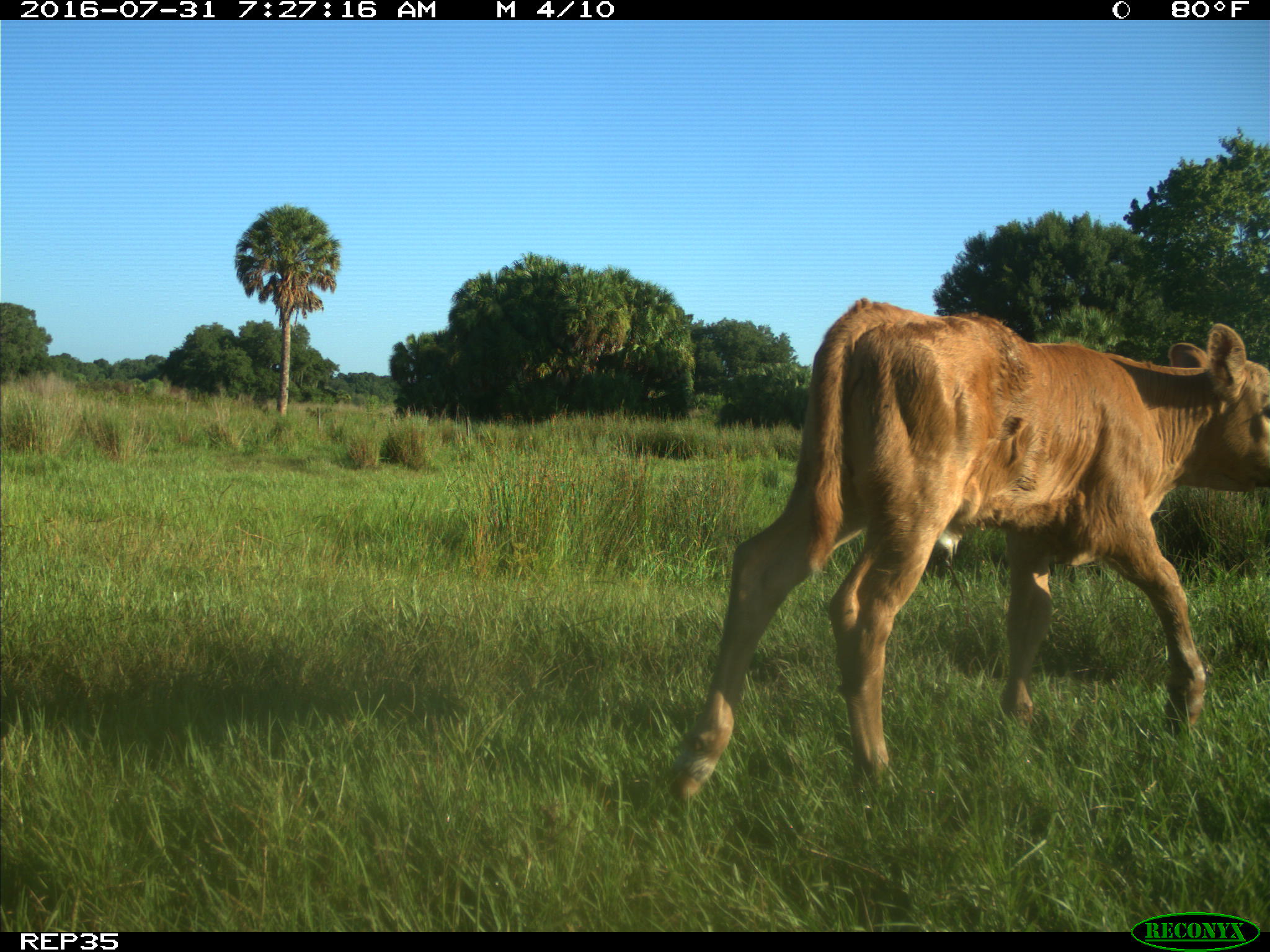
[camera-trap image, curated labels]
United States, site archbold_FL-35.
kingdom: Animalia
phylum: Chordata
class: Mammalia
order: Artiodactyla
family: Bovidae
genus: Bos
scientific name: Bos taurus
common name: domestic cow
Bos taurus (domestic cow).